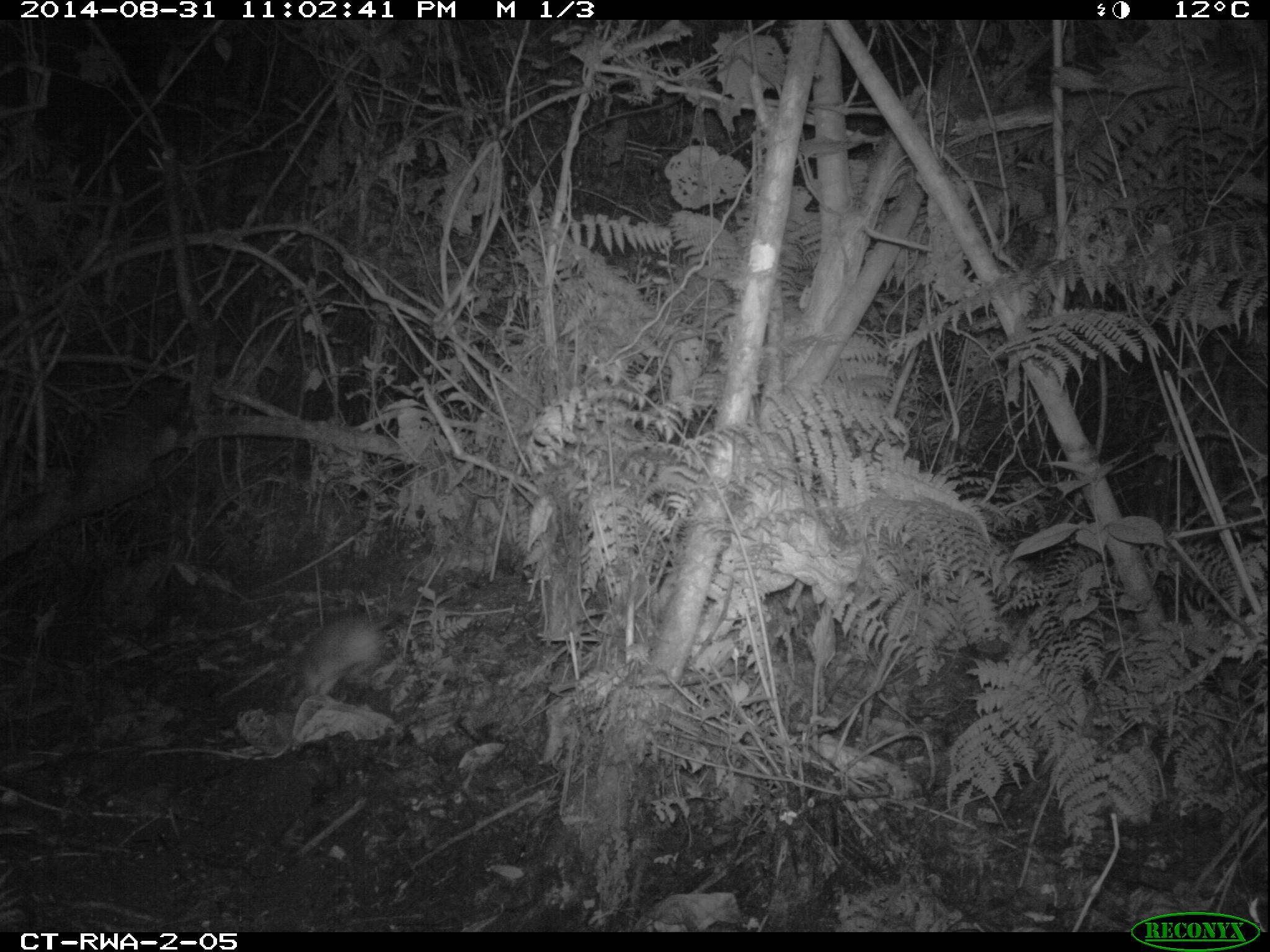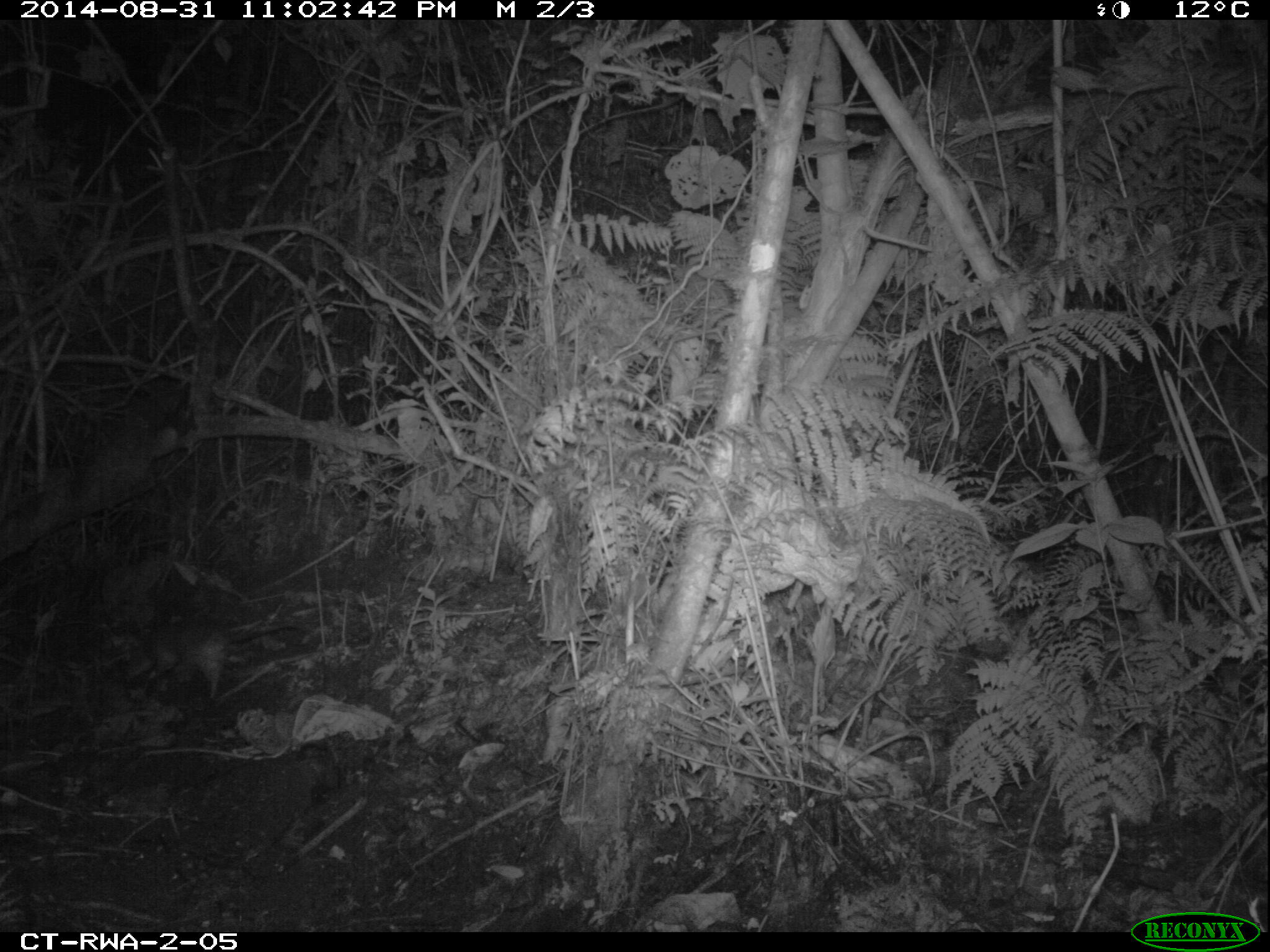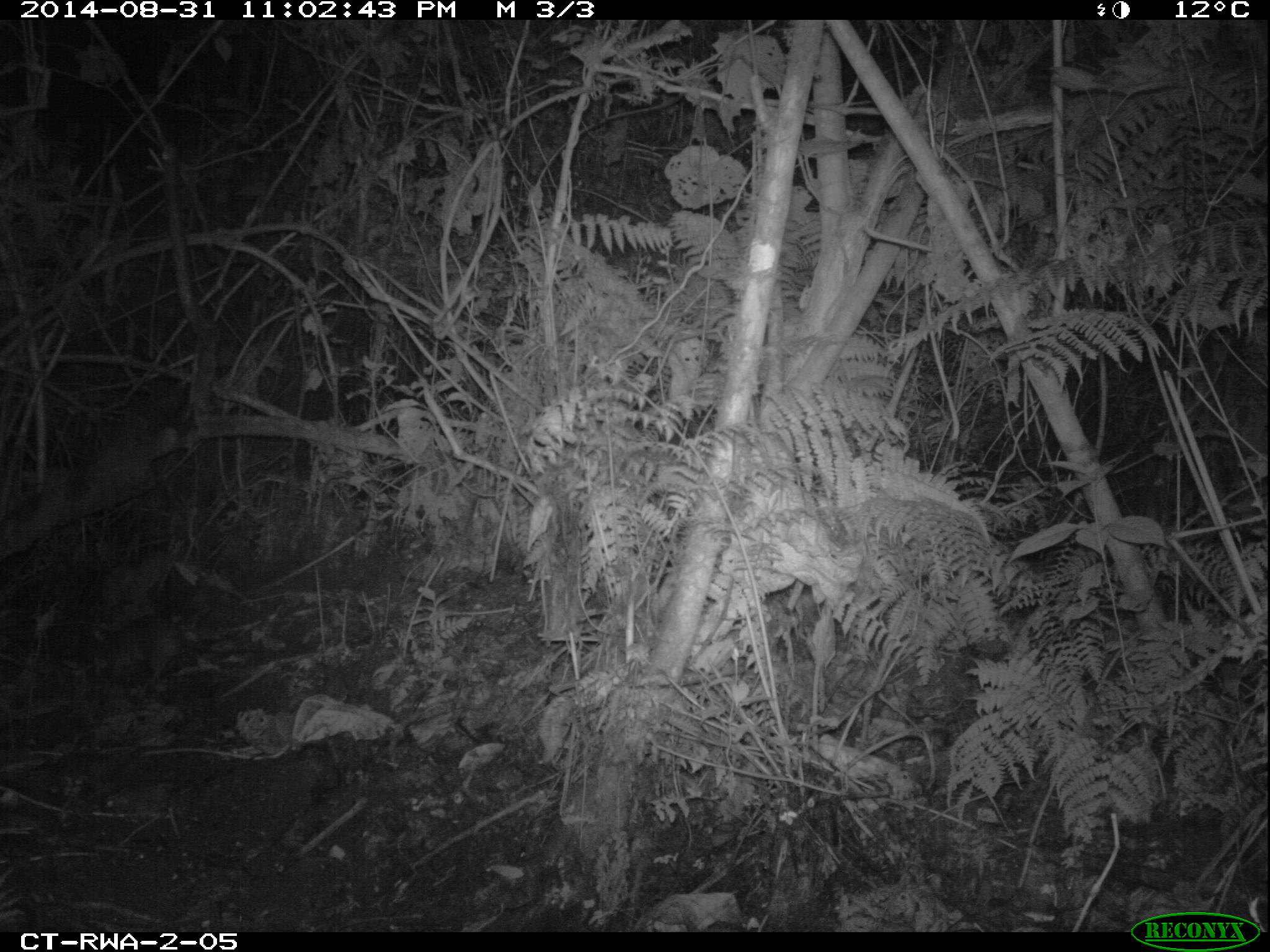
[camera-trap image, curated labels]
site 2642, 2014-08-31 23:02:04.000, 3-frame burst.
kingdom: Animalia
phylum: Chordata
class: Mammalia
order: Rodentia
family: Nesomyidae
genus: Cricetomys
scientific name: Cricetomys gambianus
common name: african giant pouched rat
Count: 1.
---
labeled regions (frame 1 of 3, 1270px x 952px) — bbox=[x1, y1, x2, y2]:
cricetomys gambianus: bbox=[281, 586, 411, 698]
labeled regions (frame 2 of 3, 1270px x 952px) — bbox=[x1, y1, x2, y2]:
cricetomys gambianus: bbox=[118, 618, 301, 702]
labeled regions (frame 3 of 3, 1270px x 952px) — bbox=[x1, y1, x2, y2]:
cricetomys gambianus: bbox=[86, 611, 267, 691]